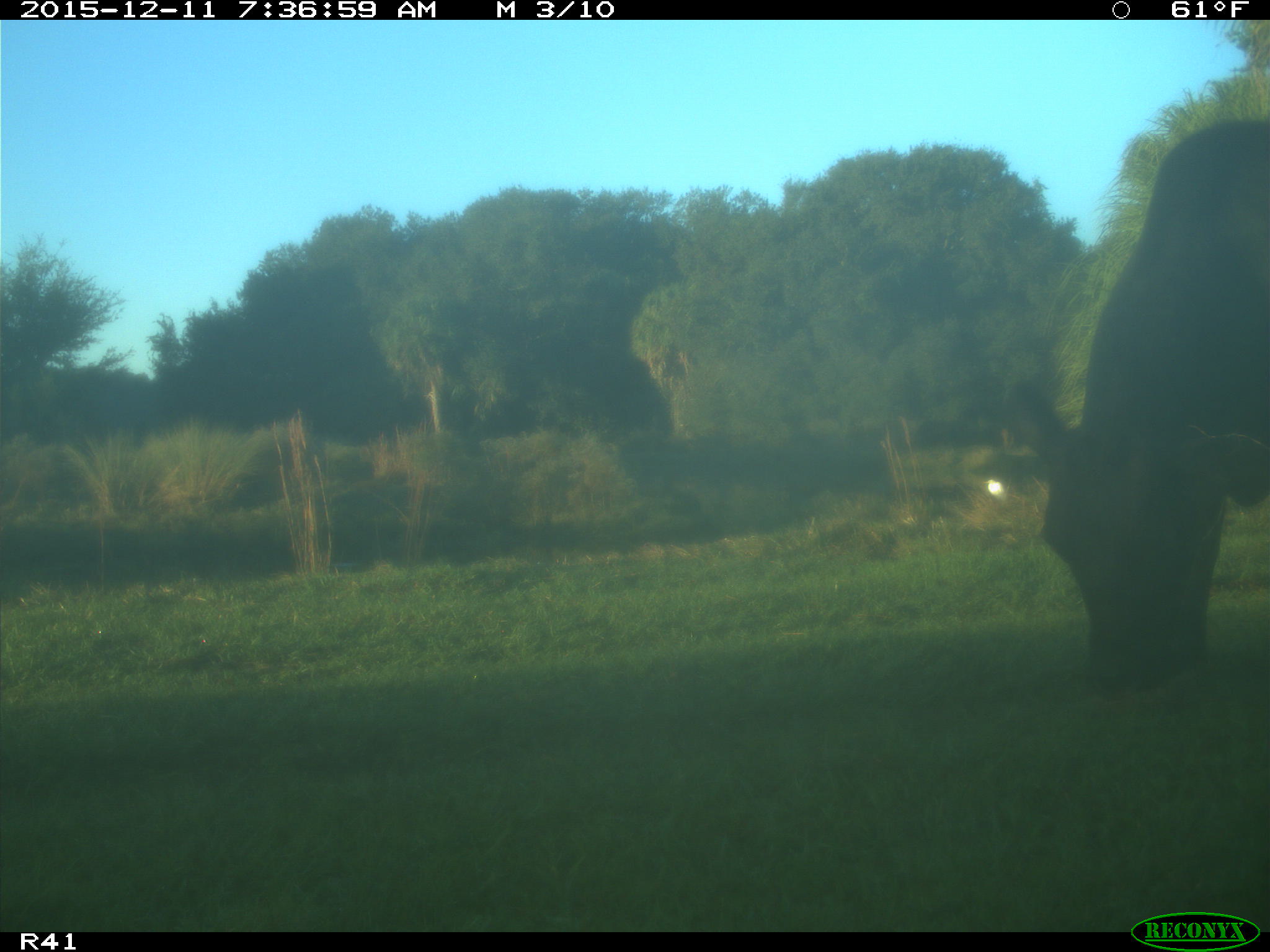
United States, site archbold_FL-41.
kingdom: Animalia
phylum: Chordata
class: Mammalia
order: Artiodactyla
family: Bovidae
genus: Bos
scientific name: Bos taurus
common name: domestic cow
Bos taurus (domestic cow).